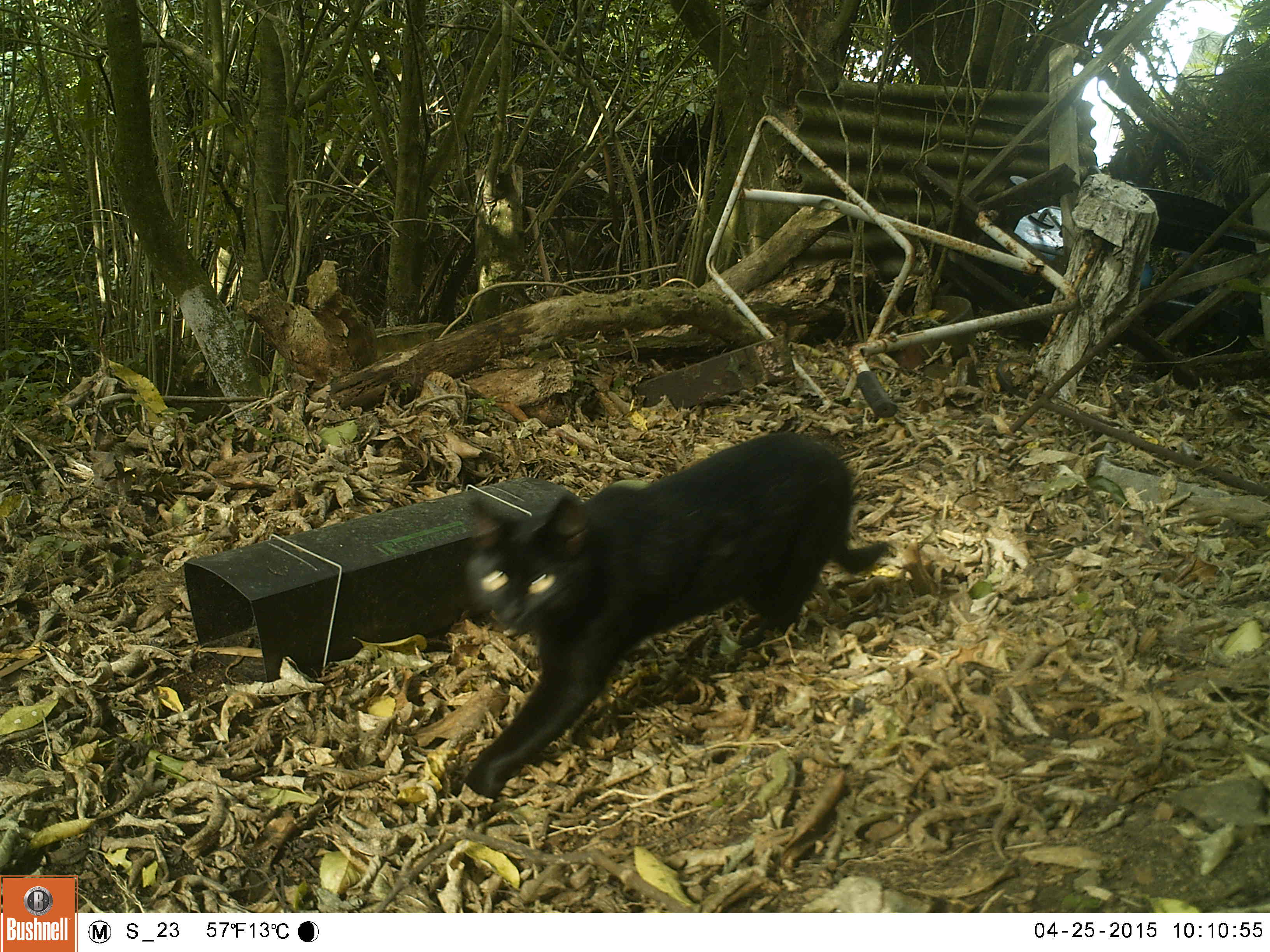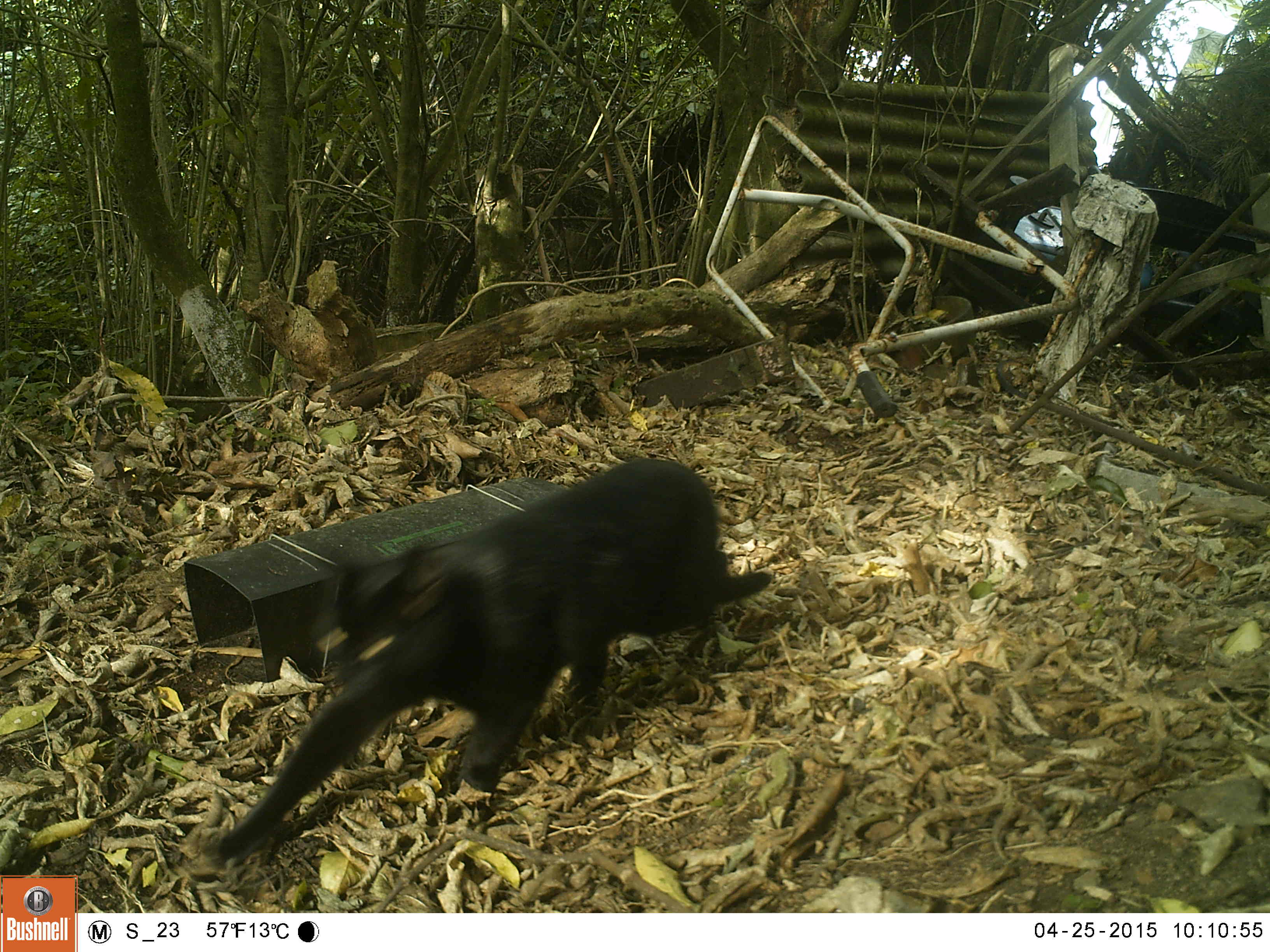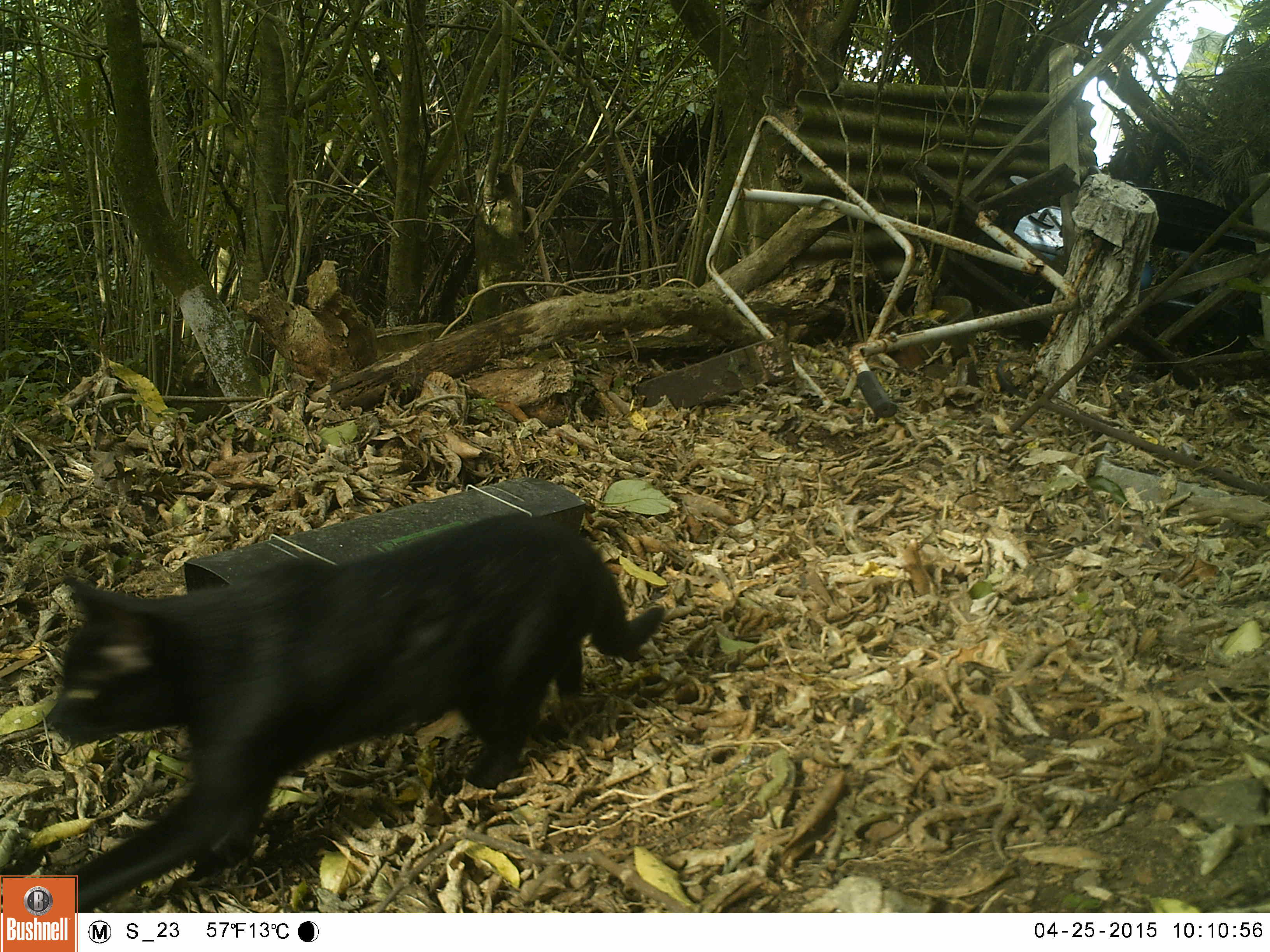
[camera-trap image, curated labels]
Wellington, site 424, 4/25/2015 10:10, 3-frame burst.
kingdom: Animalia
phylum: Chordata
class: Mammalia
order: Carnivora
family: Felidae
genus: Felis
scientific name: Felis catus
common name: cat